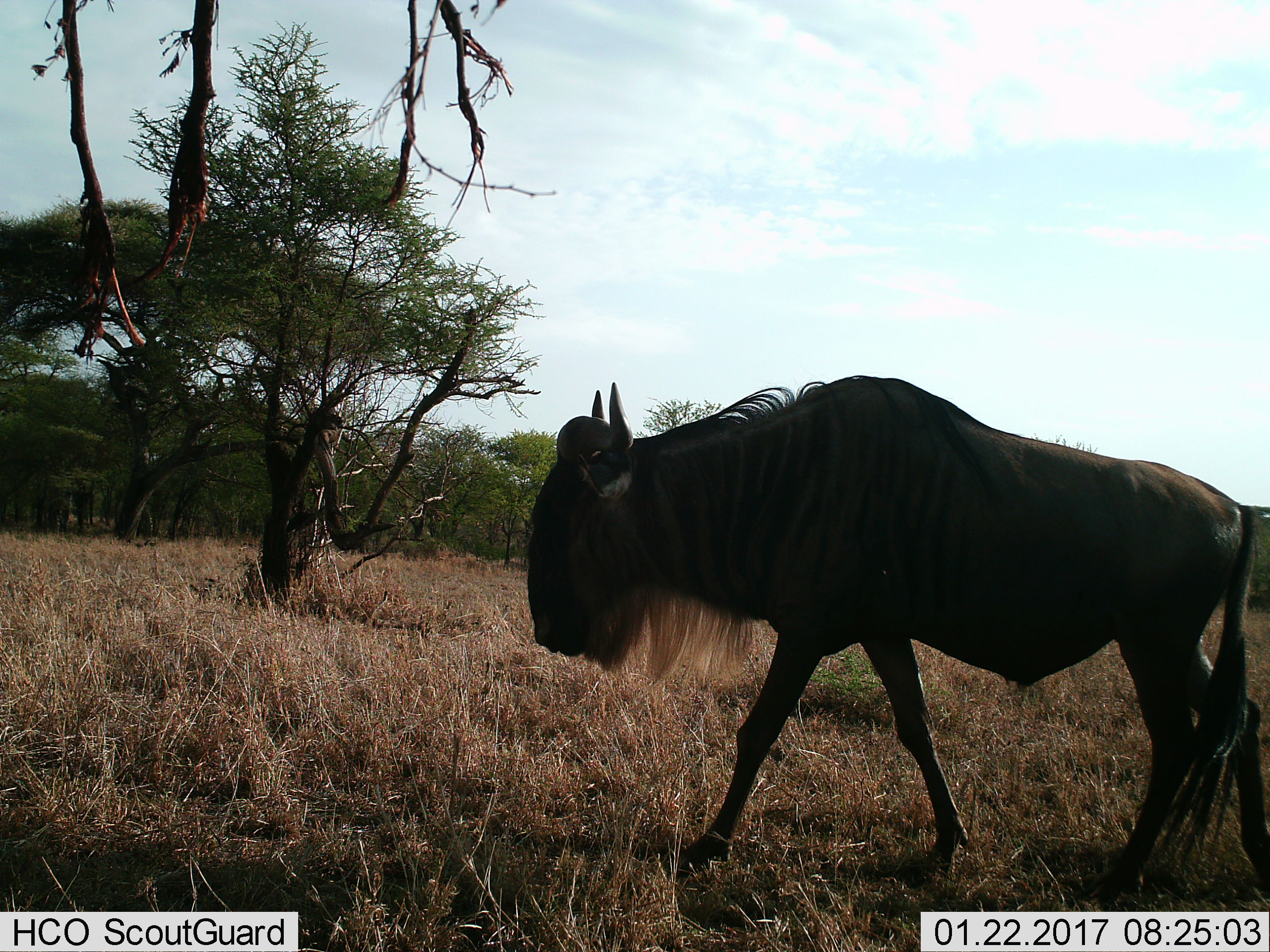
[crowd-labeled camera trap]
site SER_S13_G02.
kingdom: Animalia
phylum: Chordata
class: Mammalia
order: Artiodactyla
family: Bovidae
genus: Connochaetes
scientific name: Connochaetes taurinus taurinus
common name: blue wildebeest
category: wildebeestblue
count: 1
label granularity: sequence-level